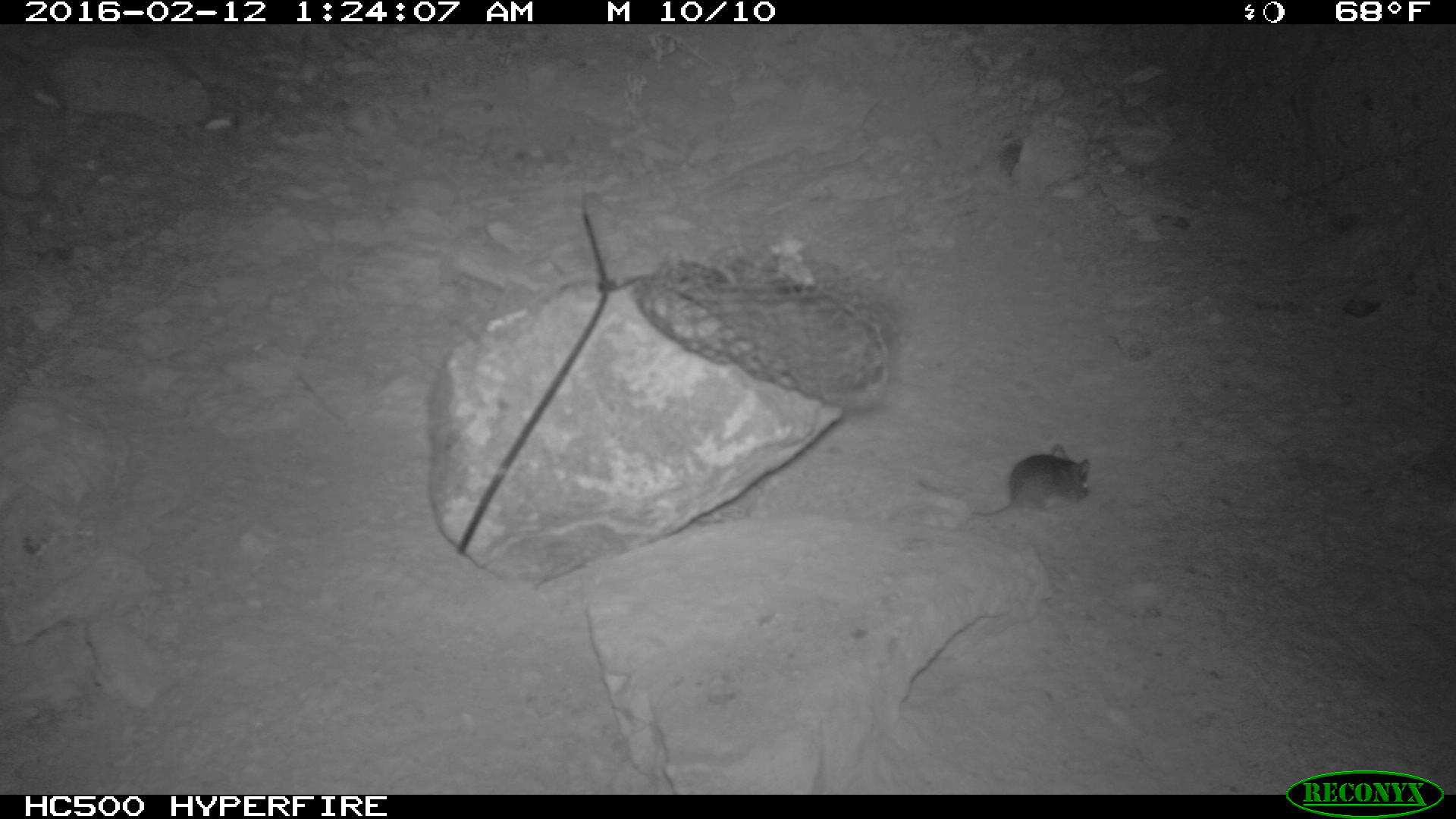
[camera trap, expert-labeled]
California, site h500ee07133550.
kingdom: Animalia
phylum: Chordata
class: Mammalia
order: Rodentia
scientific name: Rodentia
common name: rodent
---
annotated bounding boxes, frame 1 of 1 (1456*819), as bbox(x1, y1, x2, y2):
rodent: bbox(918, 442, 1089, 516)